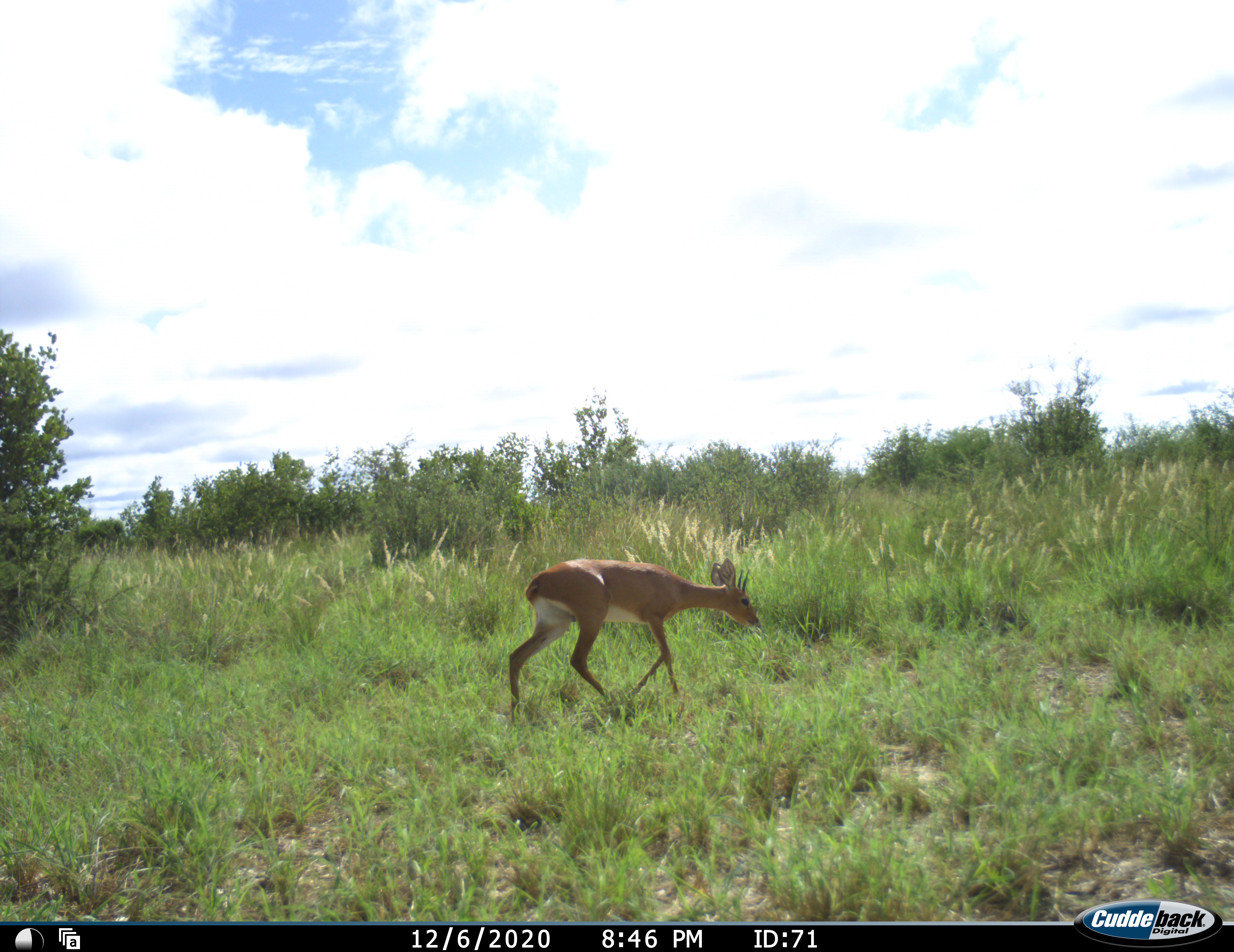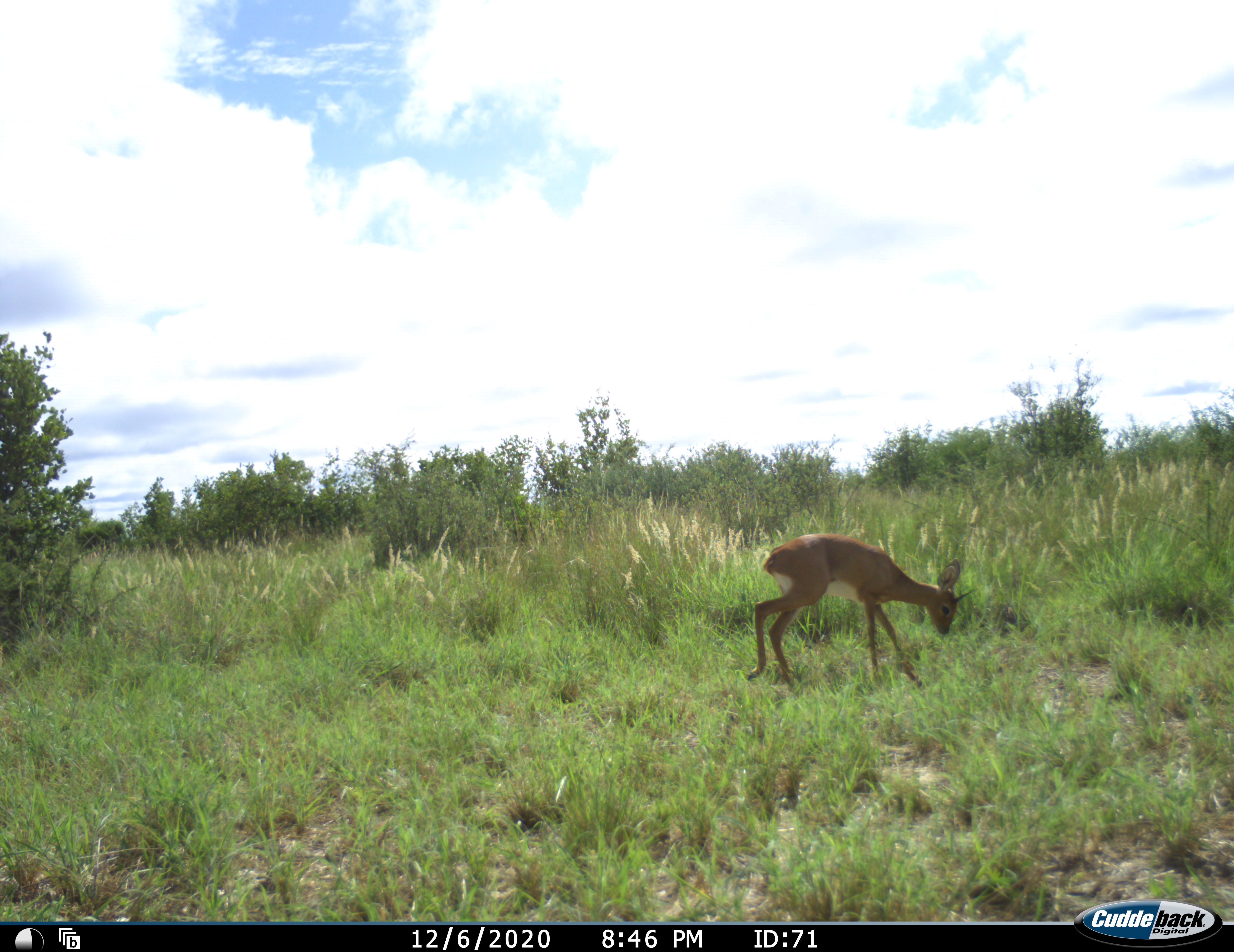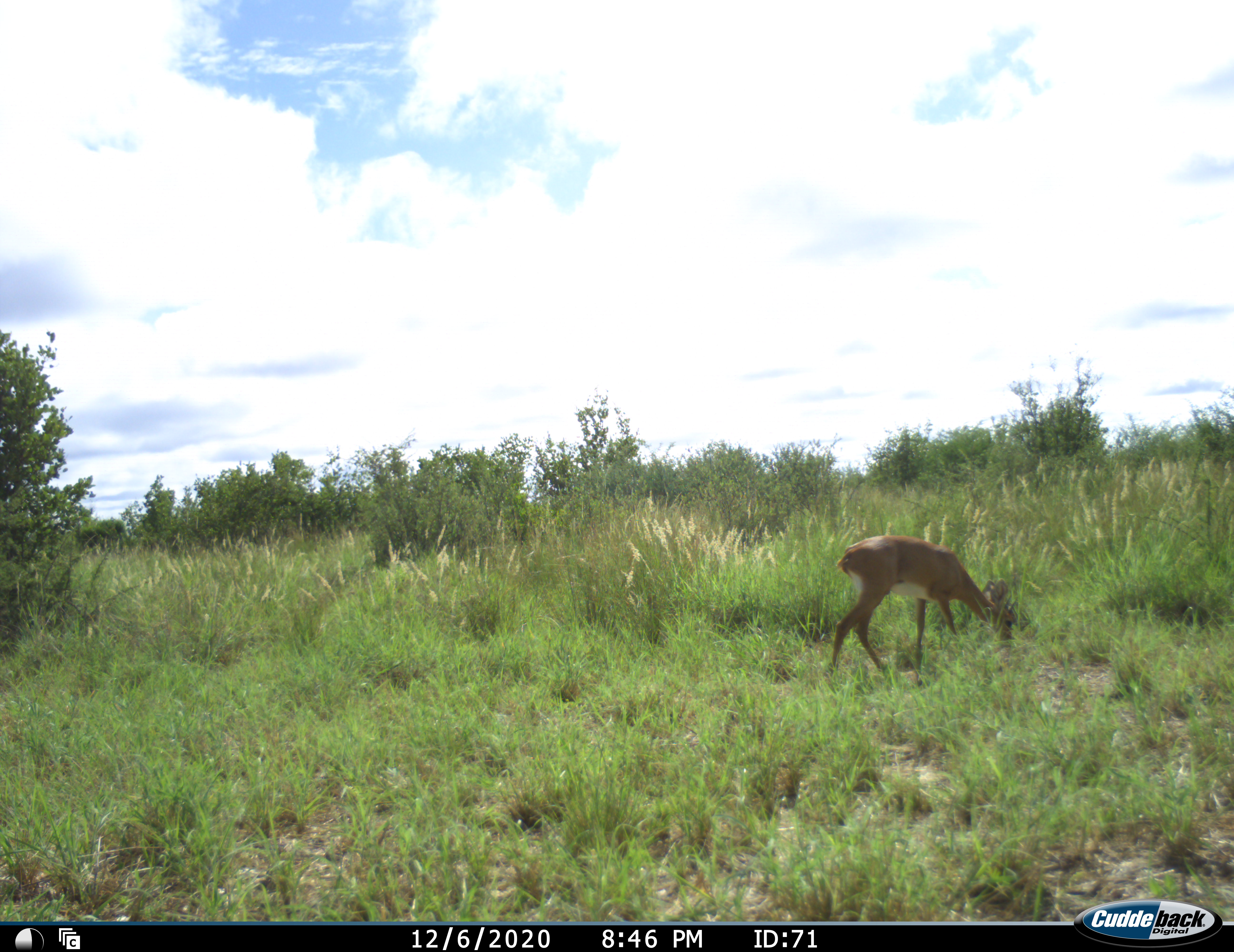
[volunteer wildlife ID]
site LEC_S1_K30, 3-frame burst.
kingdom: Animalia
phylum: Chordata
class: Mammalia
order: Artiodactyla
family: Bovidae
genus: Raphicerus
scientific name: Raphicerus campestris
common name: steenbok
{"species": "steenbok (Raphicerus campestris)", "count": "1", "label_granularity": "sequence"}